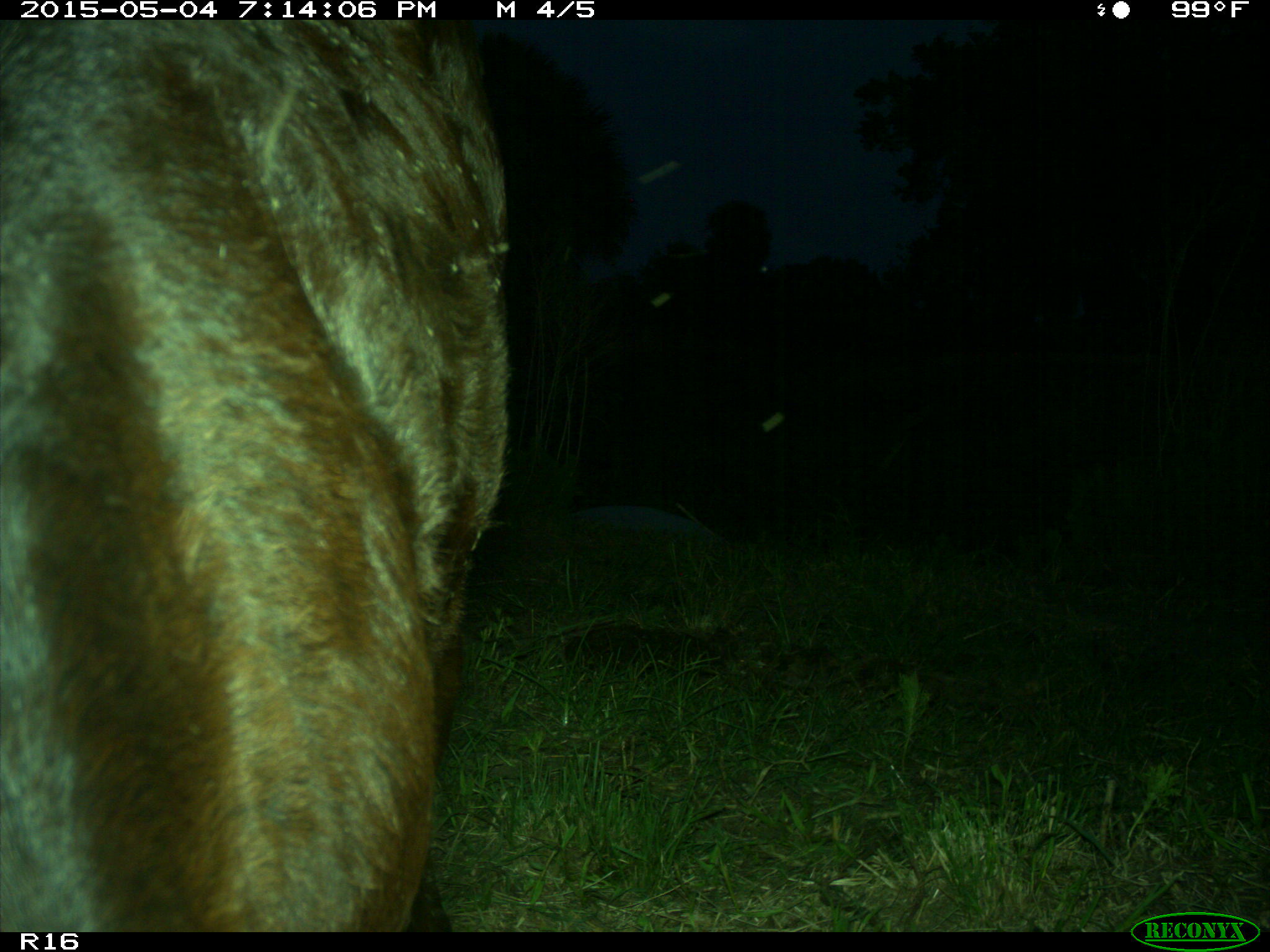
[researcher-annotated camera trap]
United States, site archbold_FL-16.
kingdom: Animalia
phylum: Chordata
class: Mammalia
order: Artiodactyla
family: Bovidae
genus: Bos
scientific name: Bos taurus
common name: domestic cow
Bos taurus (domestic cow).